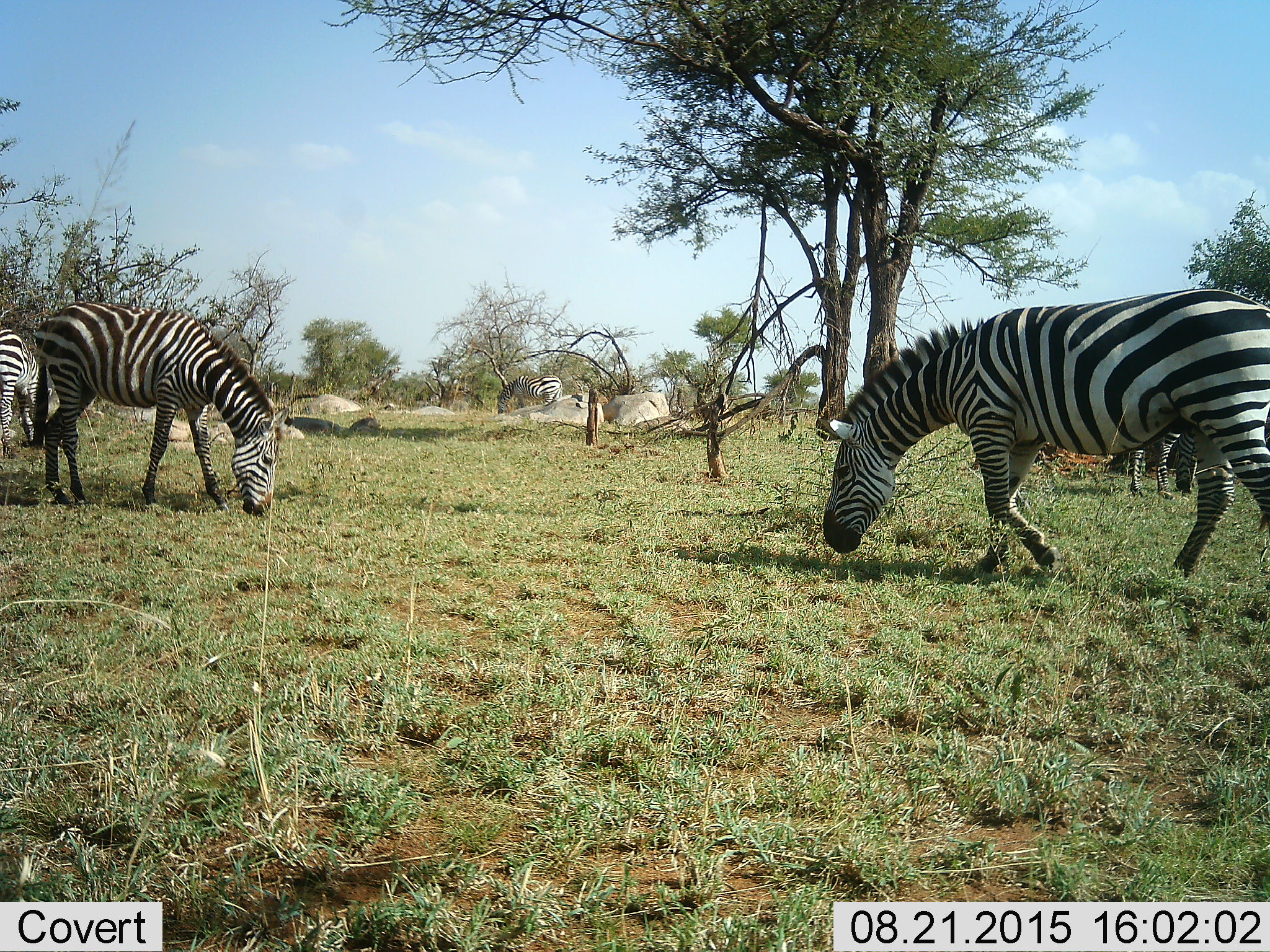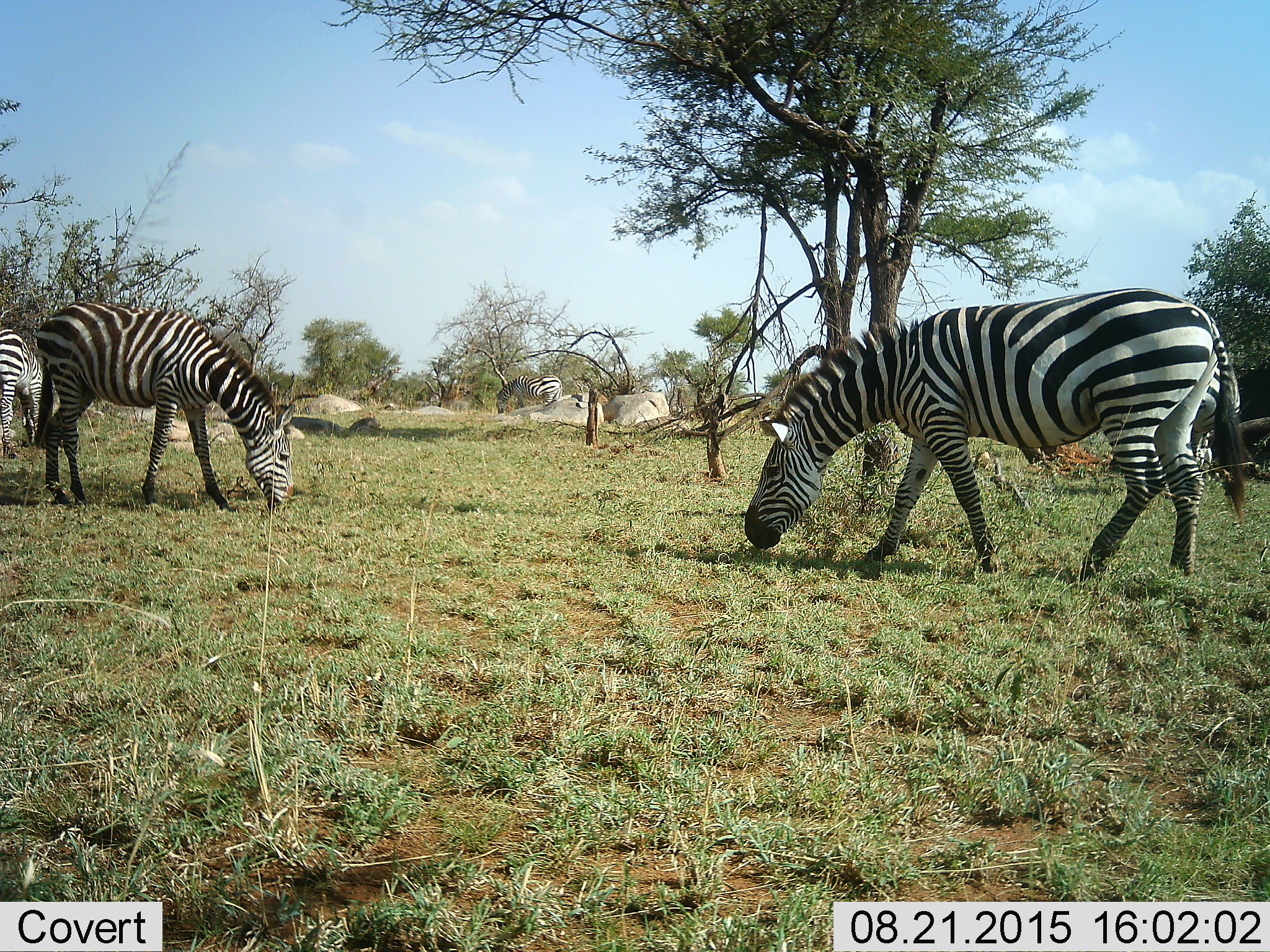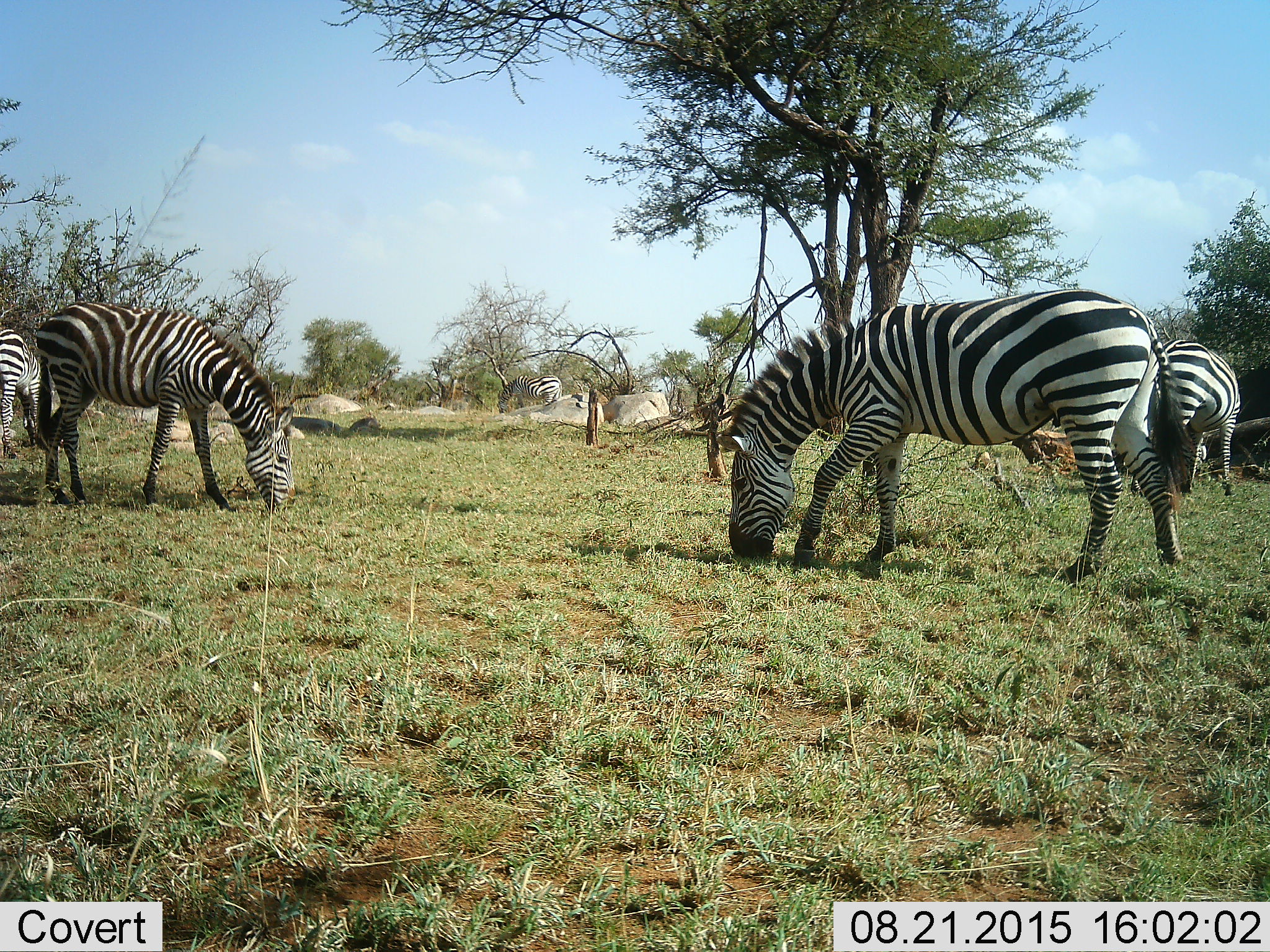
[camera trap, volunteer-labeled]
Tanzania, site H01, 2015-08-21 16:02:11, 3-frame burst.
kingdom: Animalia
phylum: Chordata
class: Mammalia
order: Perissodactyla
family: Equidae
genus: Equus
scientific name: Equus quagga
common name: plains zebra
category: zebra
Zebra (plains zebra) (Equus quagga), count 5. Behavior (volunteer vote fractions): standing 22%, resting 11%, moving 33%, interacting 0%. Young present (vote fraction): 0%. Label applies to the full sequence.